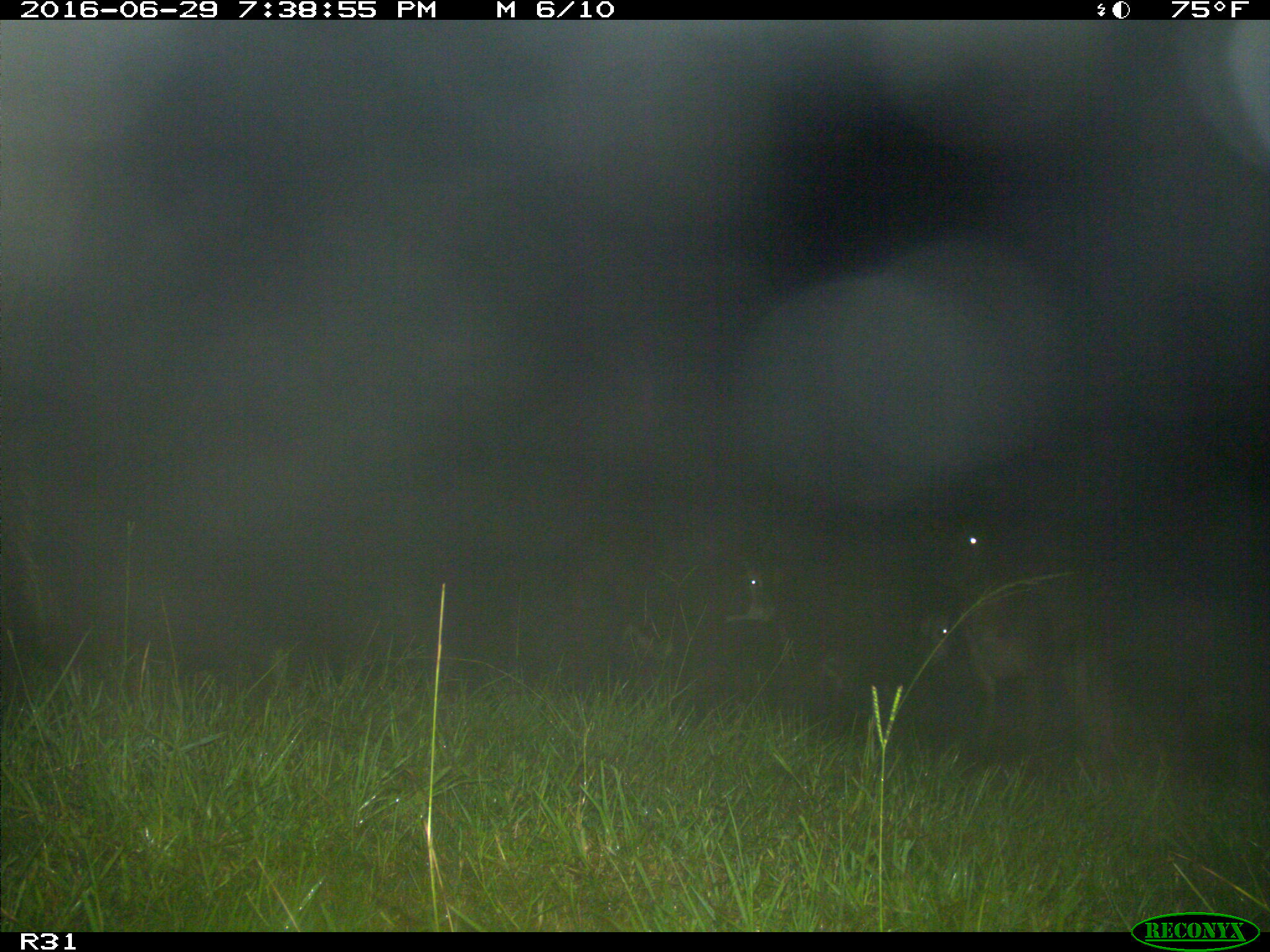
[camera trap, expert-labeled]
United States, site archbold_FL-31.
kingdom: Animalia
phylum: Chordata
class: Mammalia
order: Artiodactyla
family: Bovidae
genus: Bos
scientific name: Bos taurus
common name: domestic cow